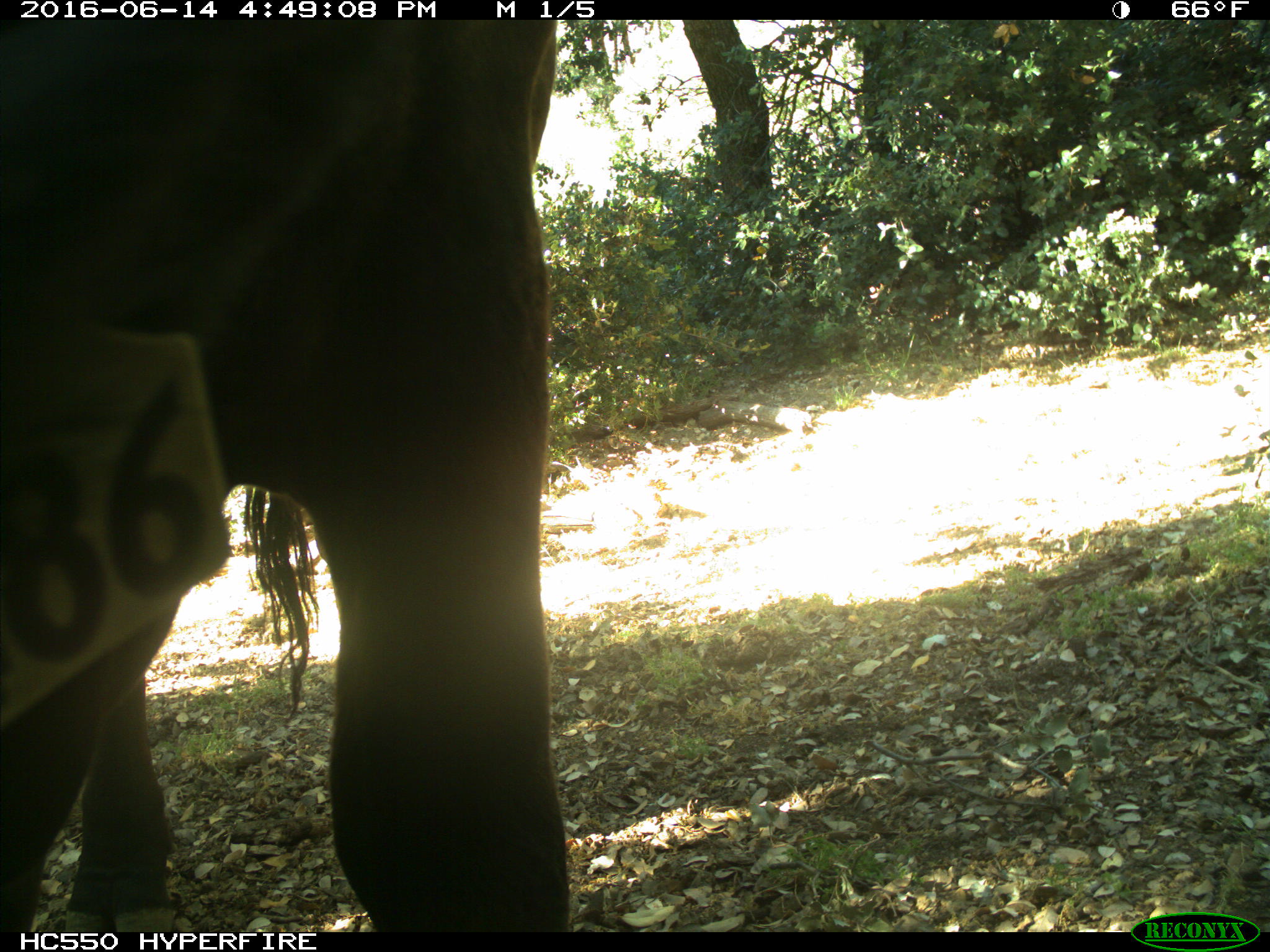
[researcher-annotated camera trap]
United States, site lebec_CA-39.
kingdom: Animalia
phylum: Chordata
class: Mammalia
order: Artiodactyla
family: Bovidae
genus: Bos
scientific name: Bos taurus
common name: domestic cow